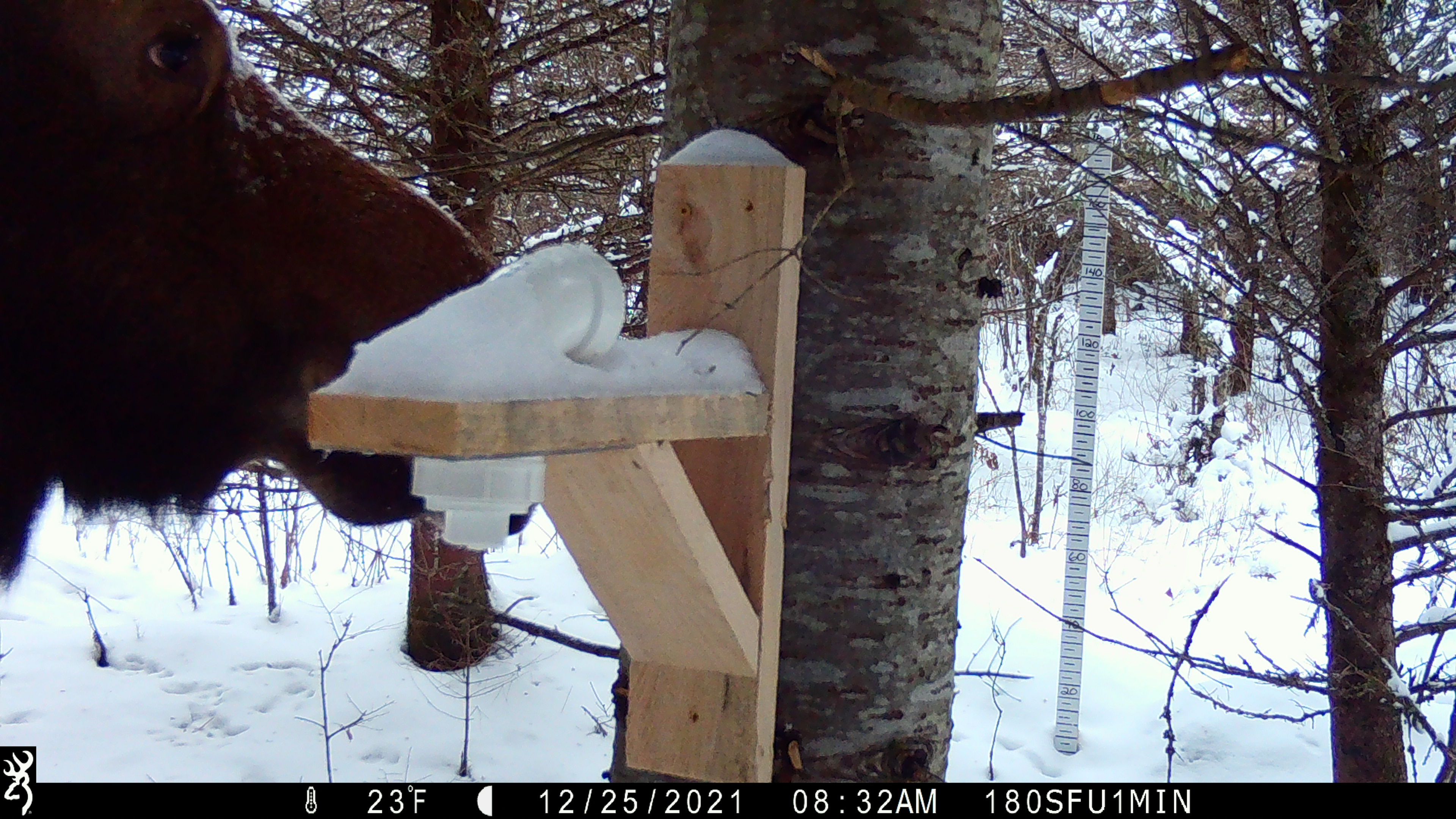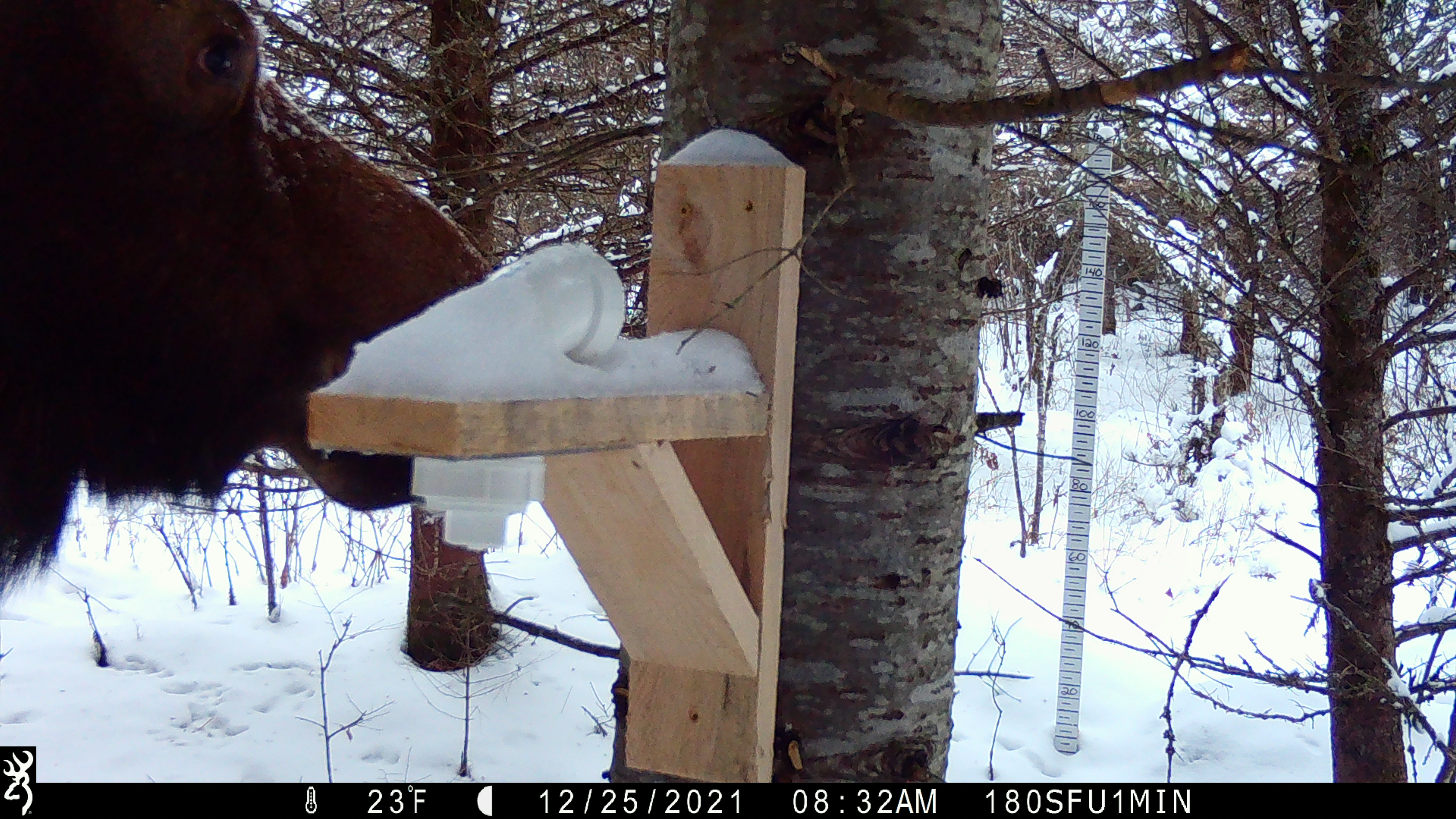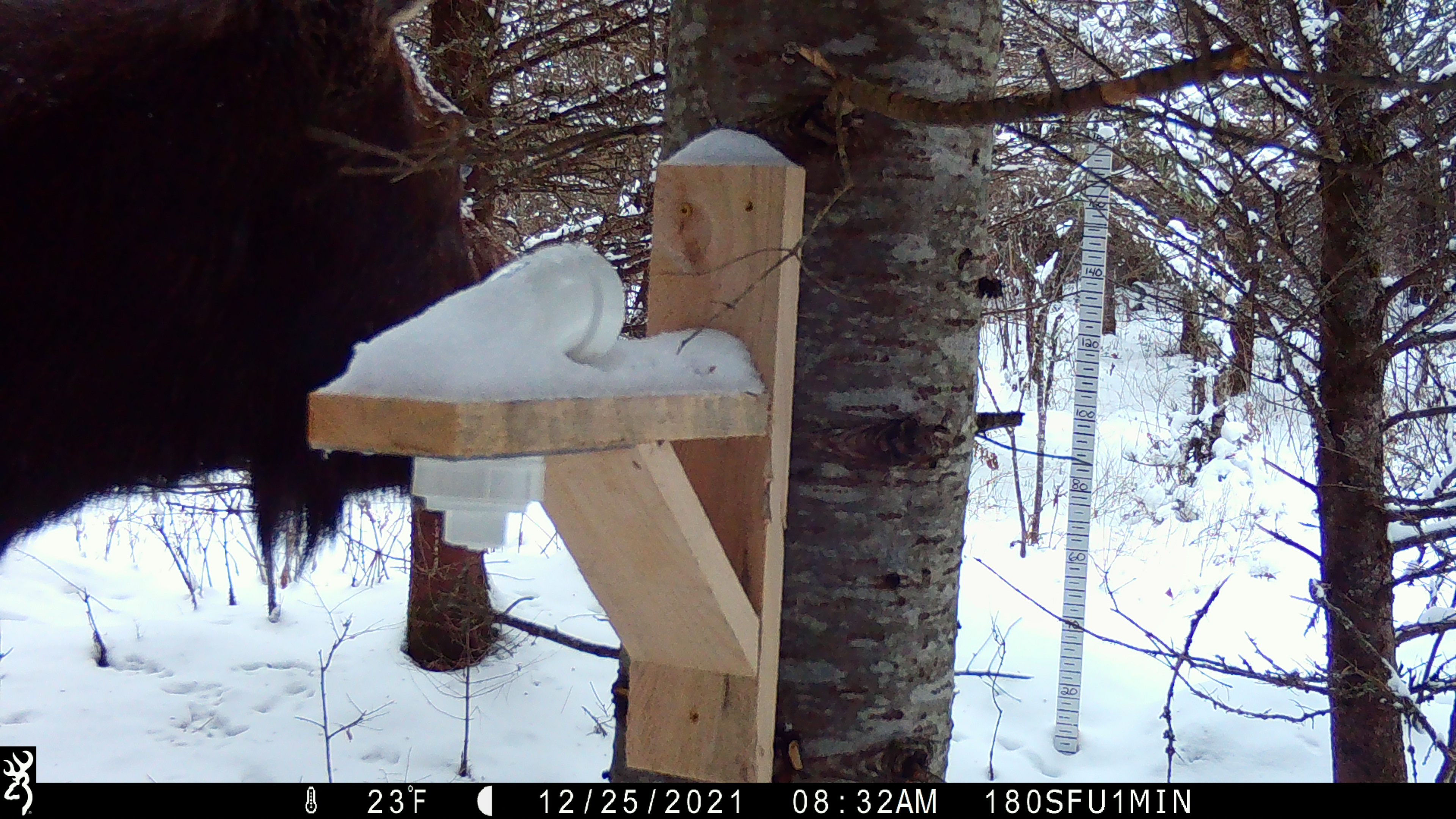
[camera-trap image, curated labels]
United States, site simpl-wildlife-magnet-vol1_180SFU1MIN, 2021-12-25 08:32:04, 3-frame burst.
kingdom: Animalia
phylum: Chordata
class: Mammalia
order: Artiodactyla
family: Cervidae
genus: Alces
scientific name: Alces alces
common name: moose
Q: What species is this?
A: Moose (Alces alces).